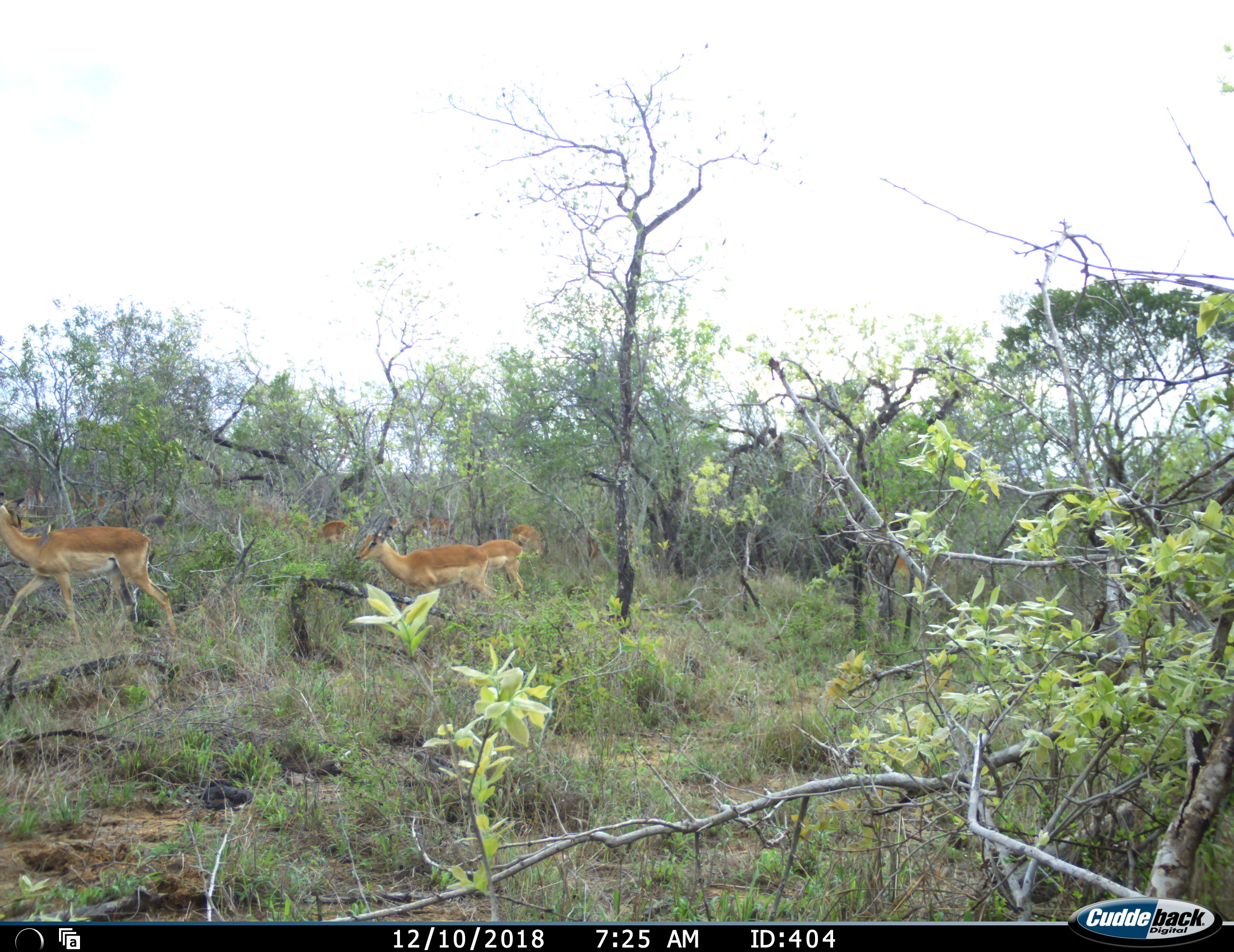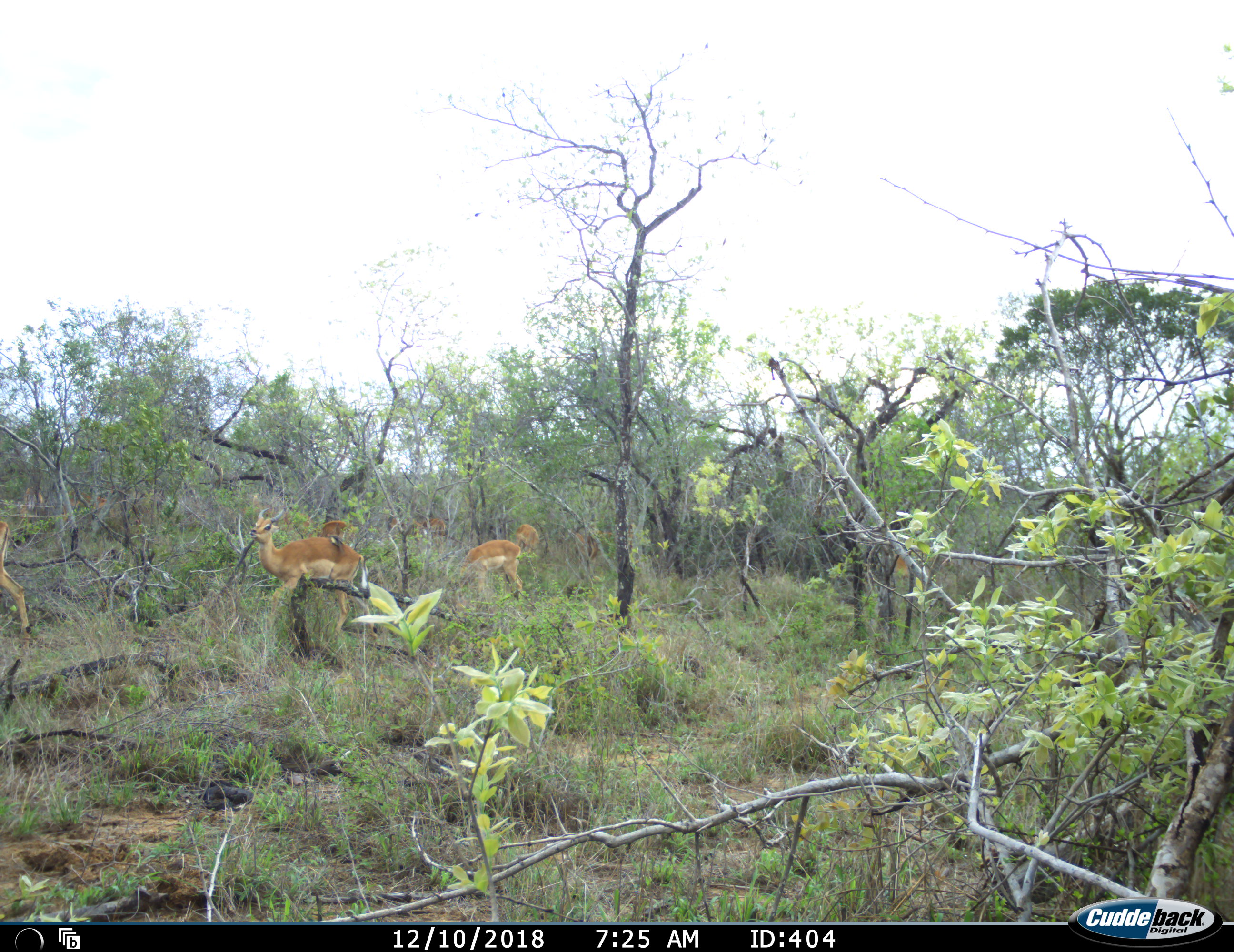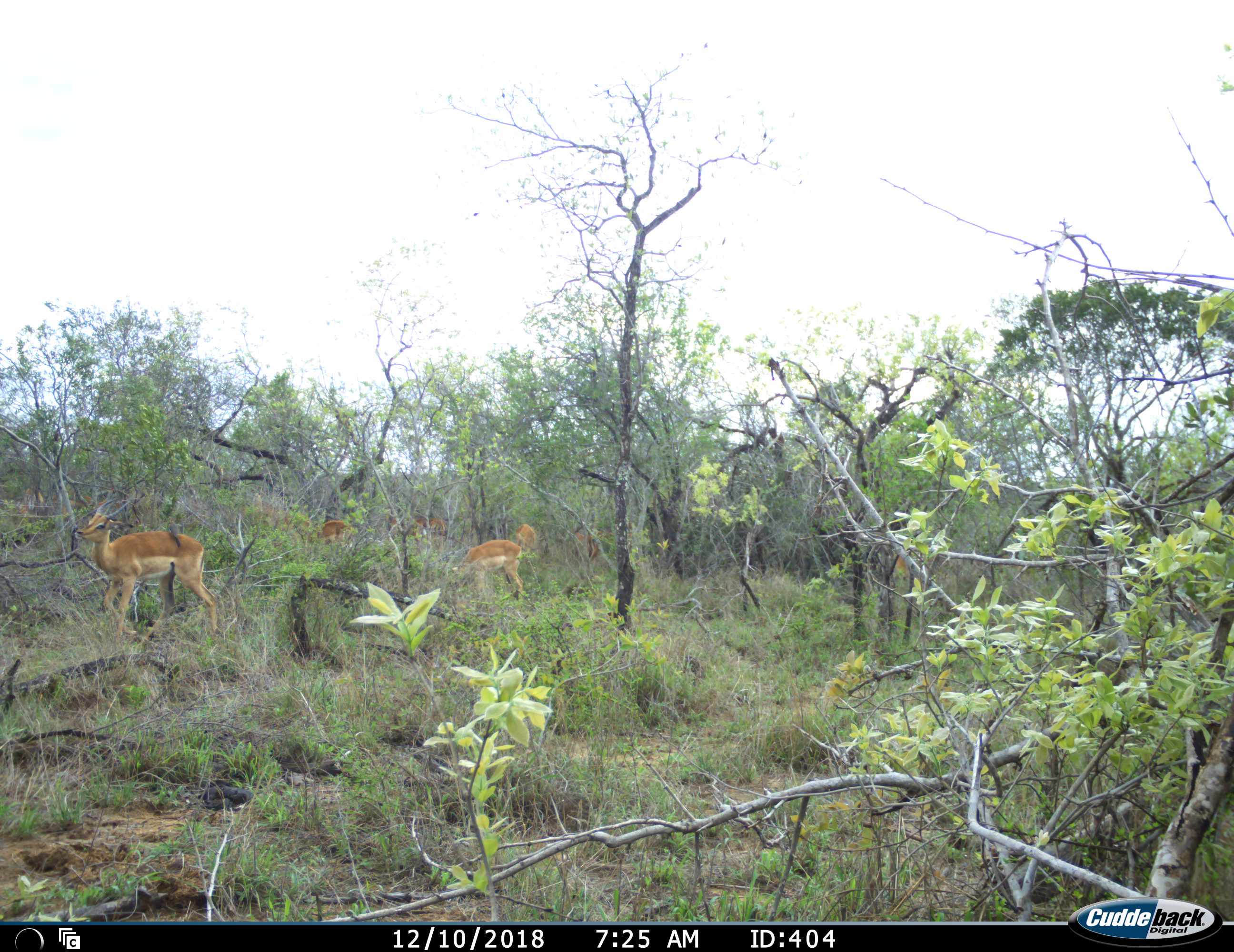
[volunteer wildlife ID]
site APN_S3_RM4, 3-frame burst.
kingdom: Animalia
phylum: Chordata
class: Mammalia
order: Artiodactyla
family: Bovidae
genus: Aepyceros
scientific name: Aepyceros melampus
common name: impala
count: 8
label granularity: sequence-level